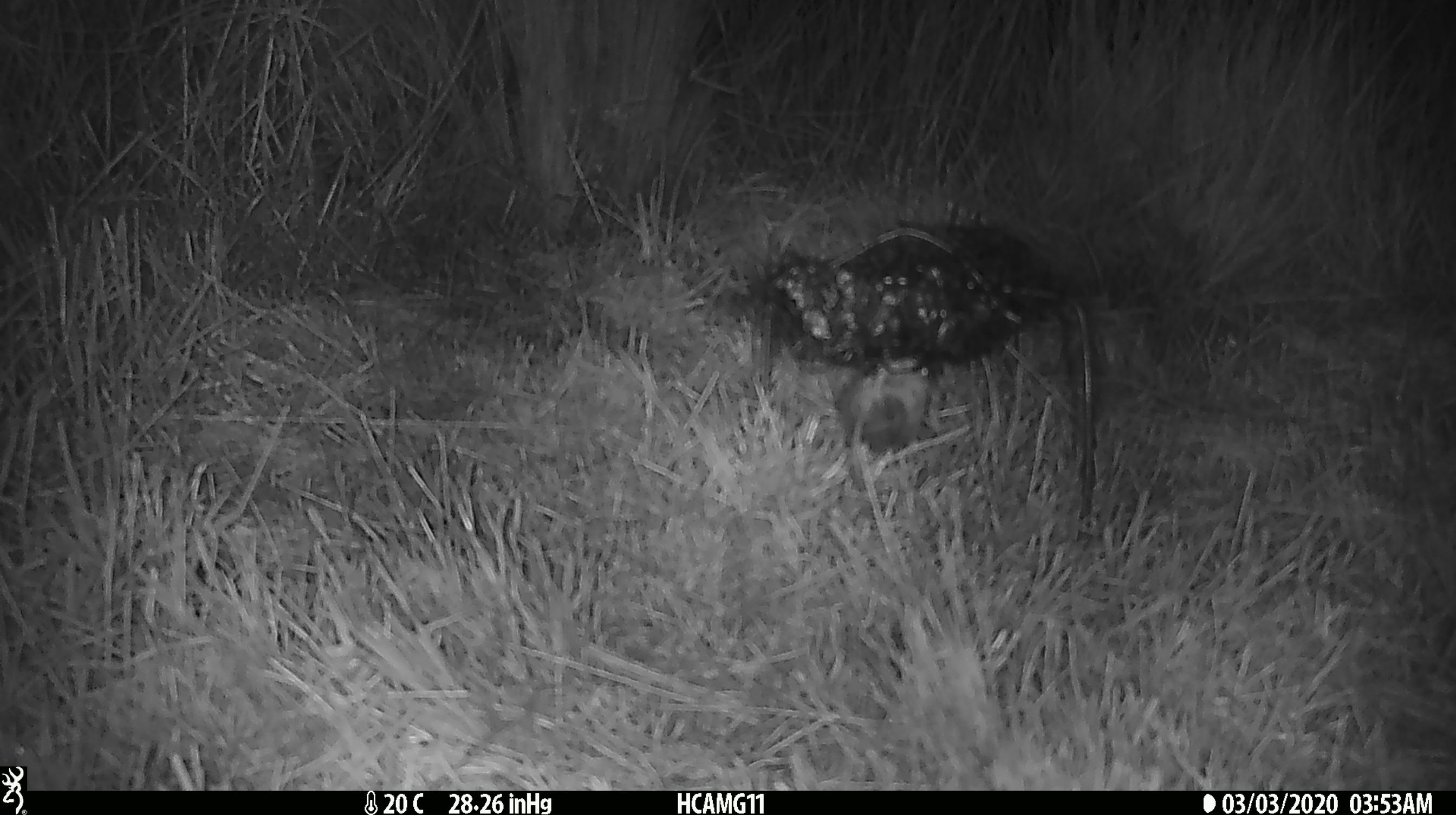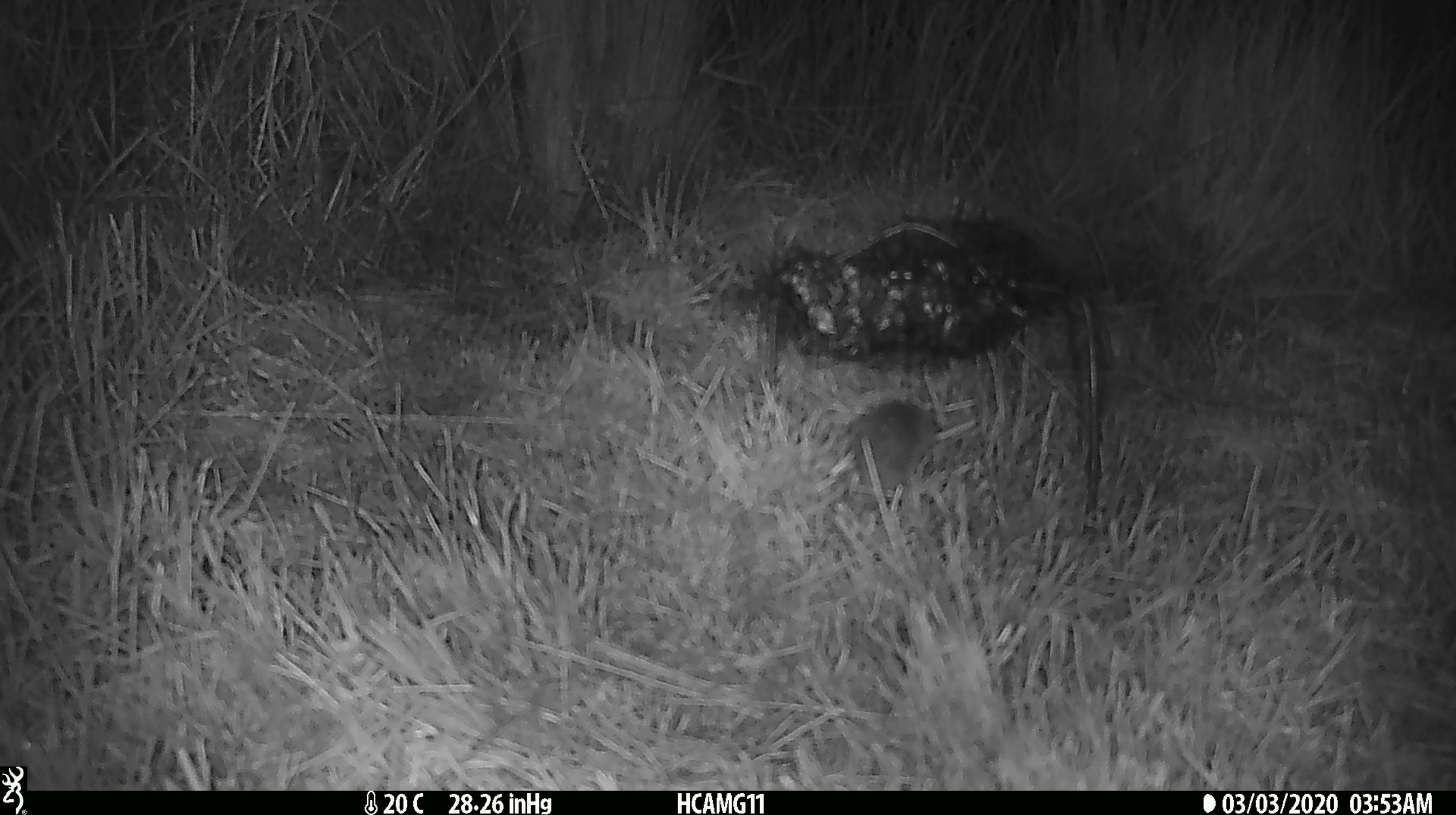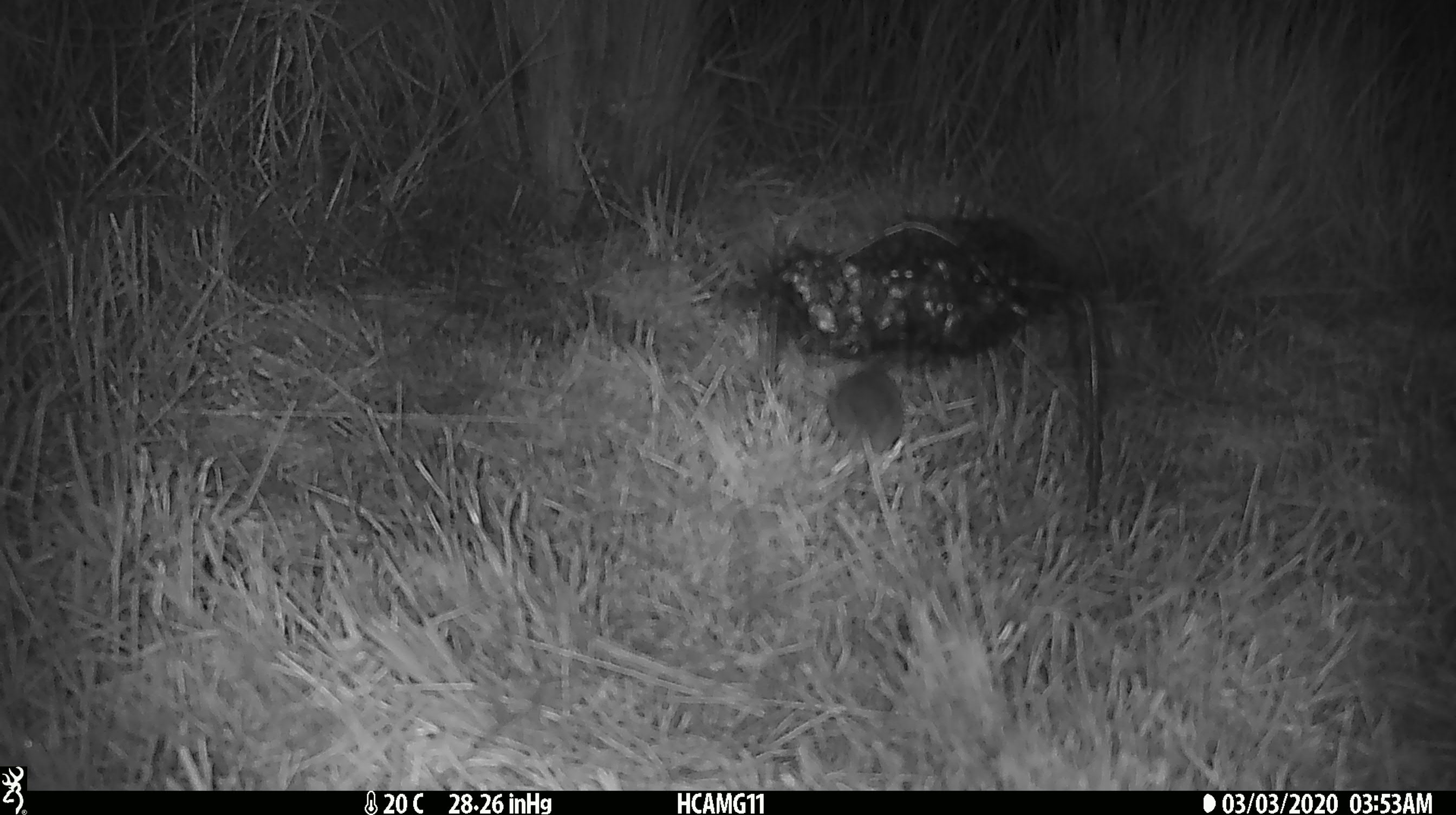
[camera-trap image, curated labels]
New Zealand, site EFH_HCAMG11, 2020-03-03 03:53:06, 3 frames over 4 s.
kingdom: Animalia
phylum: Chordata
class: Mammalia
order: Rodentia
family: Muridae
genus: Mus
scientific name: Mus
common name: mouse